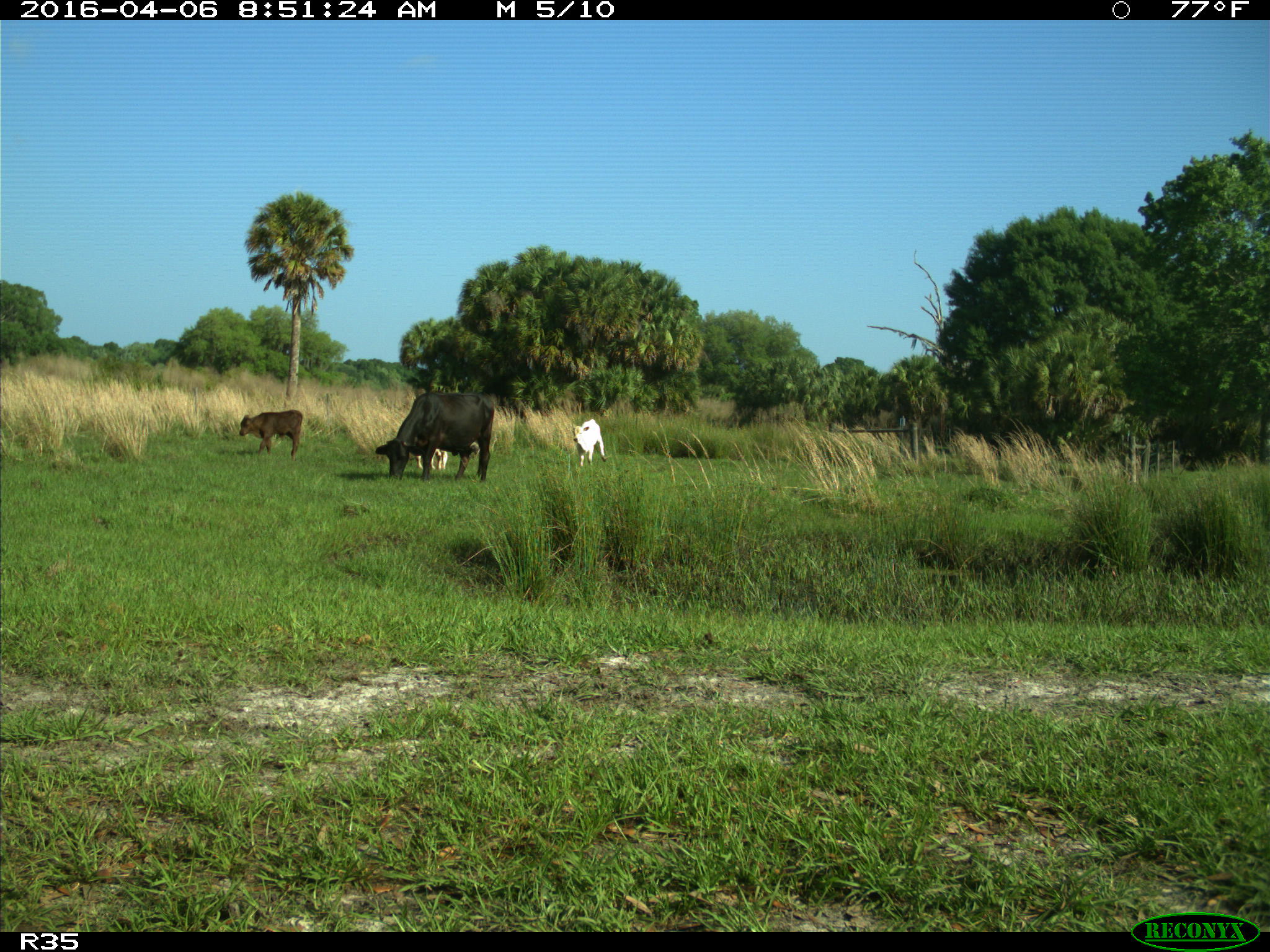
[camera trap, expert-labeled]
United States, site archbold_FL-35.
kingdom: Animalia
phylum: Chordata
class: Mammalia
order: Artiodactyla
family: Bovidae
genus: Bos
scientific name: Bos taurus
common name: domestic cow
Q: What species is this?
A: Bos taurus (domestic cow).